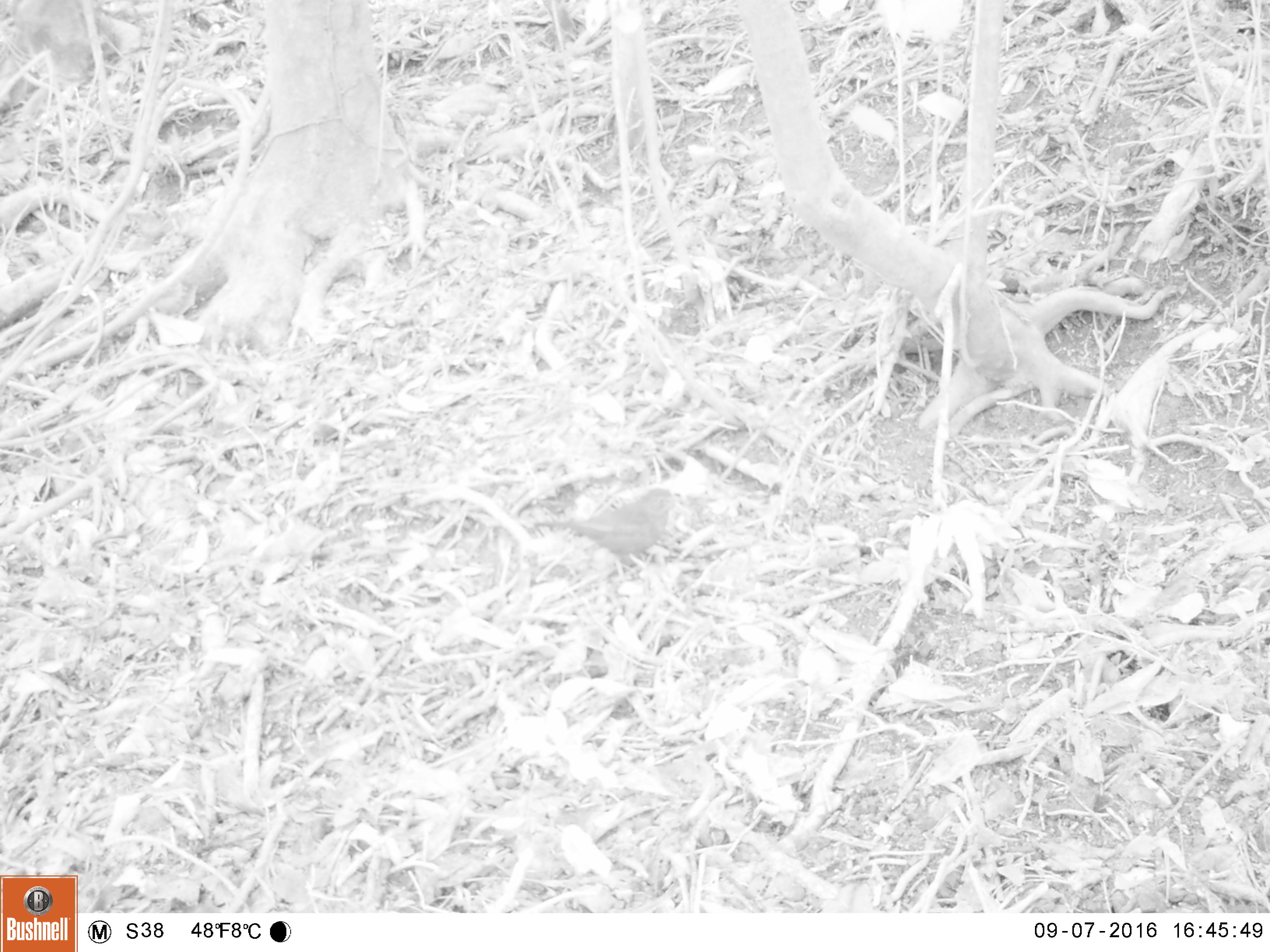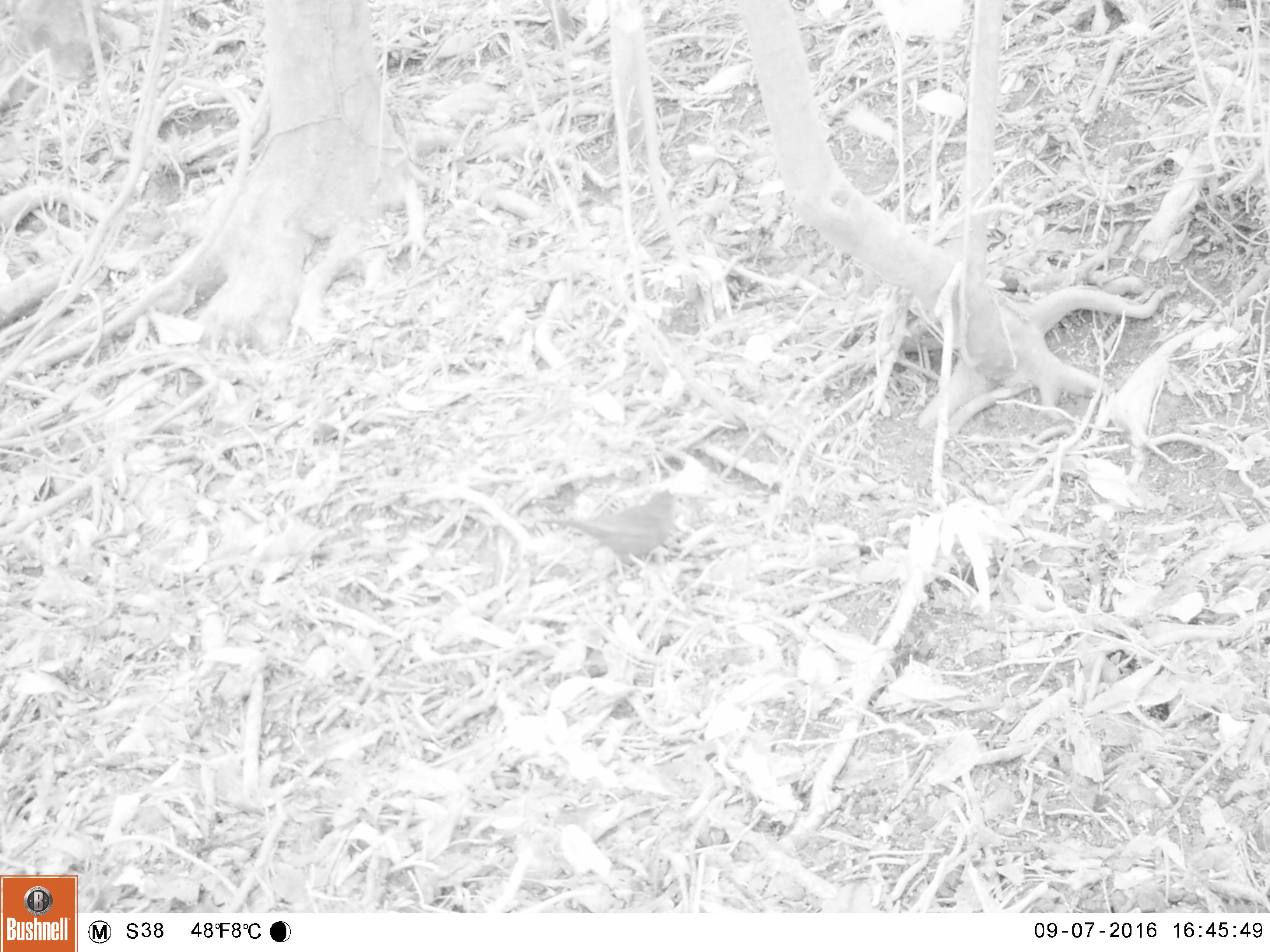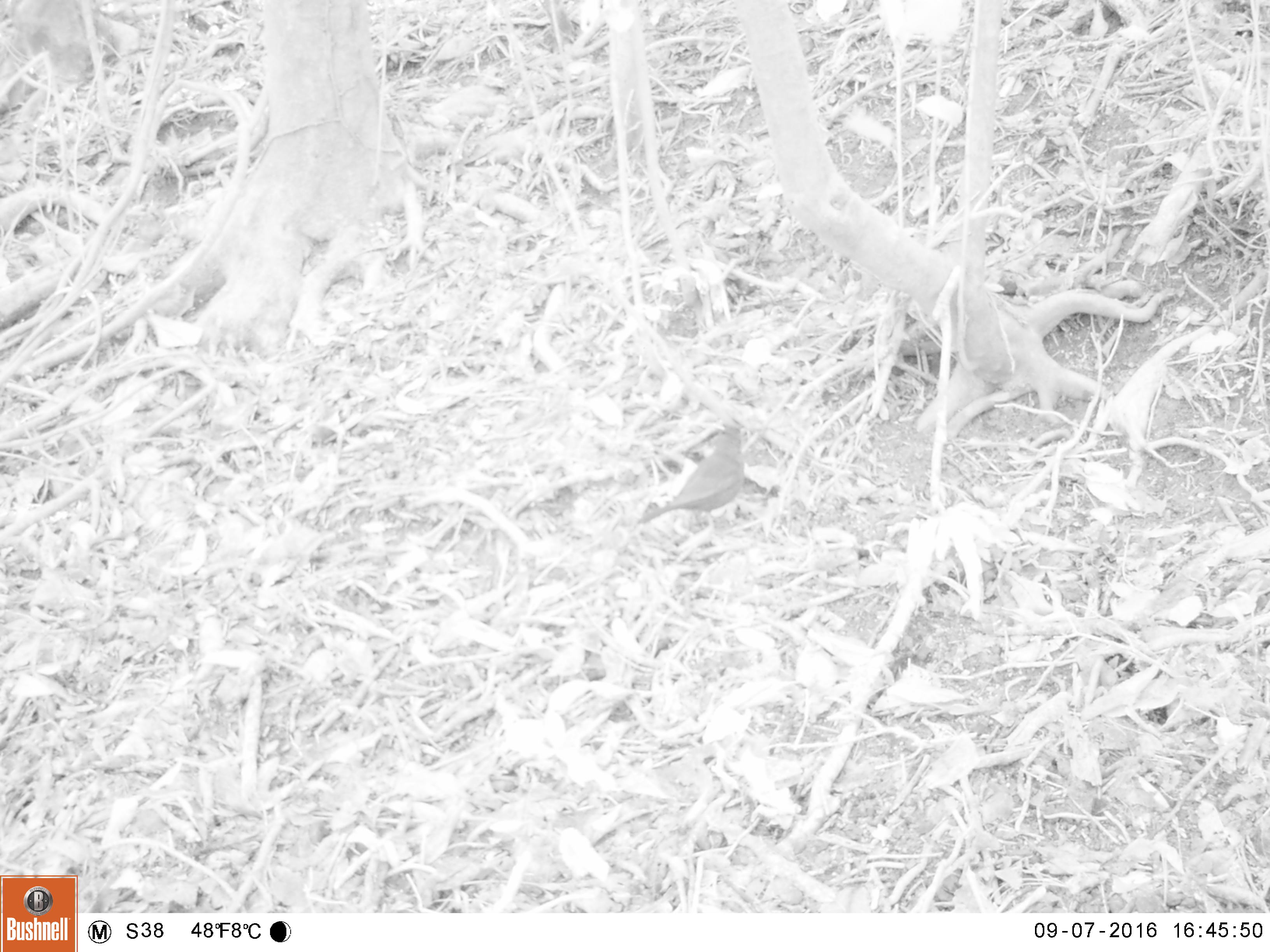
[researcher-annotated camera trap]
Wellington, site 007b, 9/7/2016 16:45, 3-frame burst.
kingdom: Animalia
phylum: Chordata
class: Aves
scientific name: Aves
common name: bird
Bird (Aves).